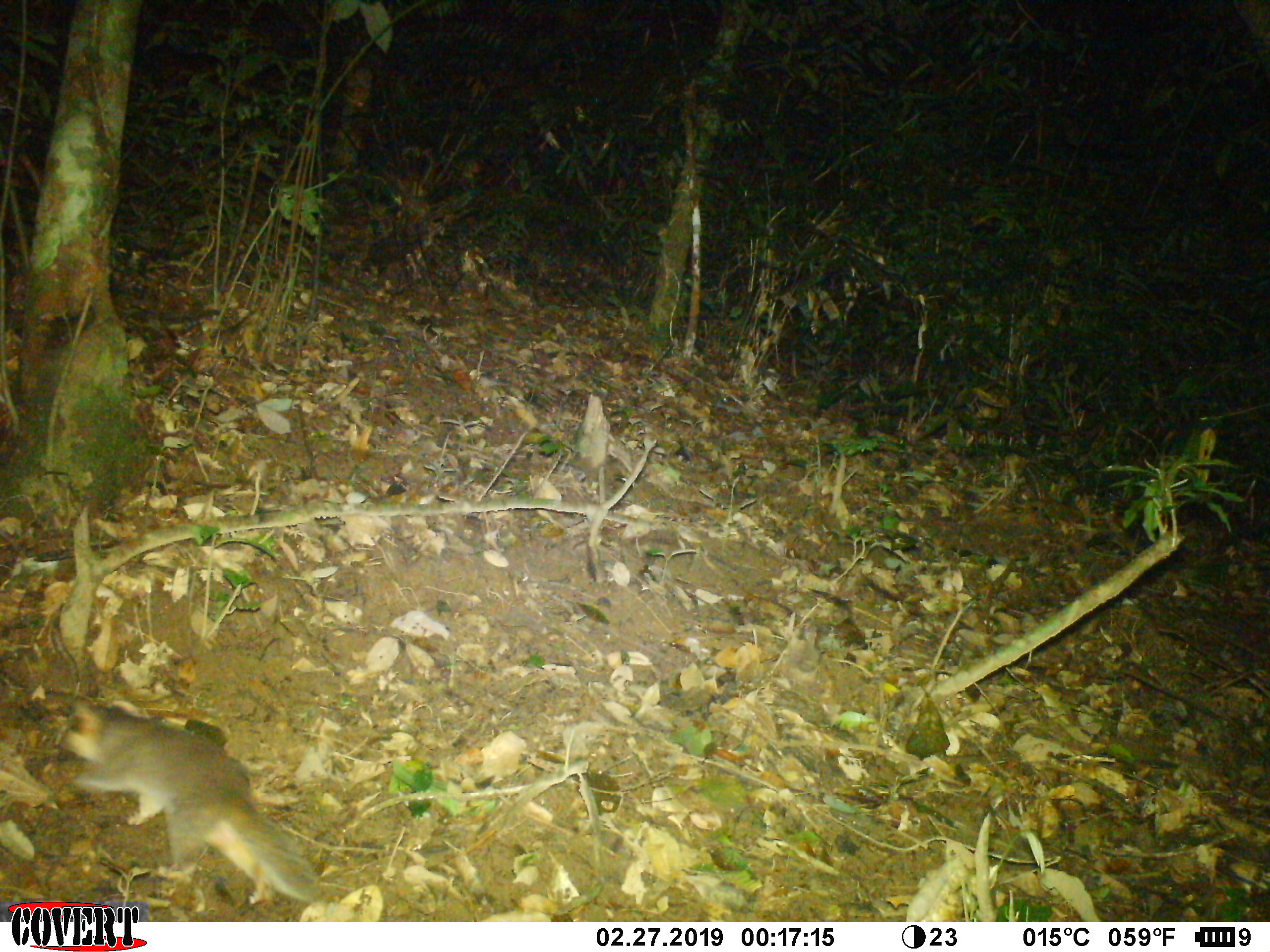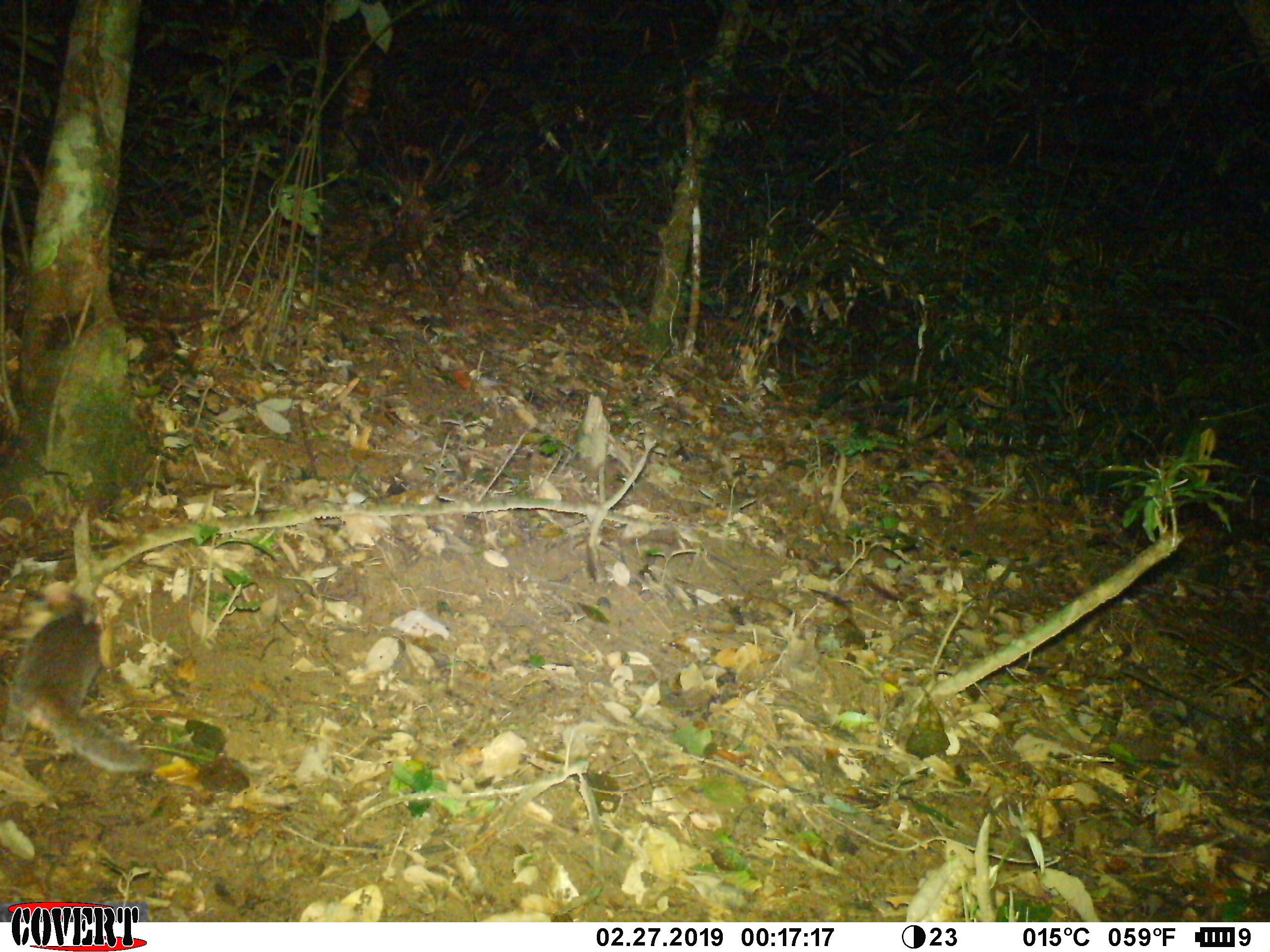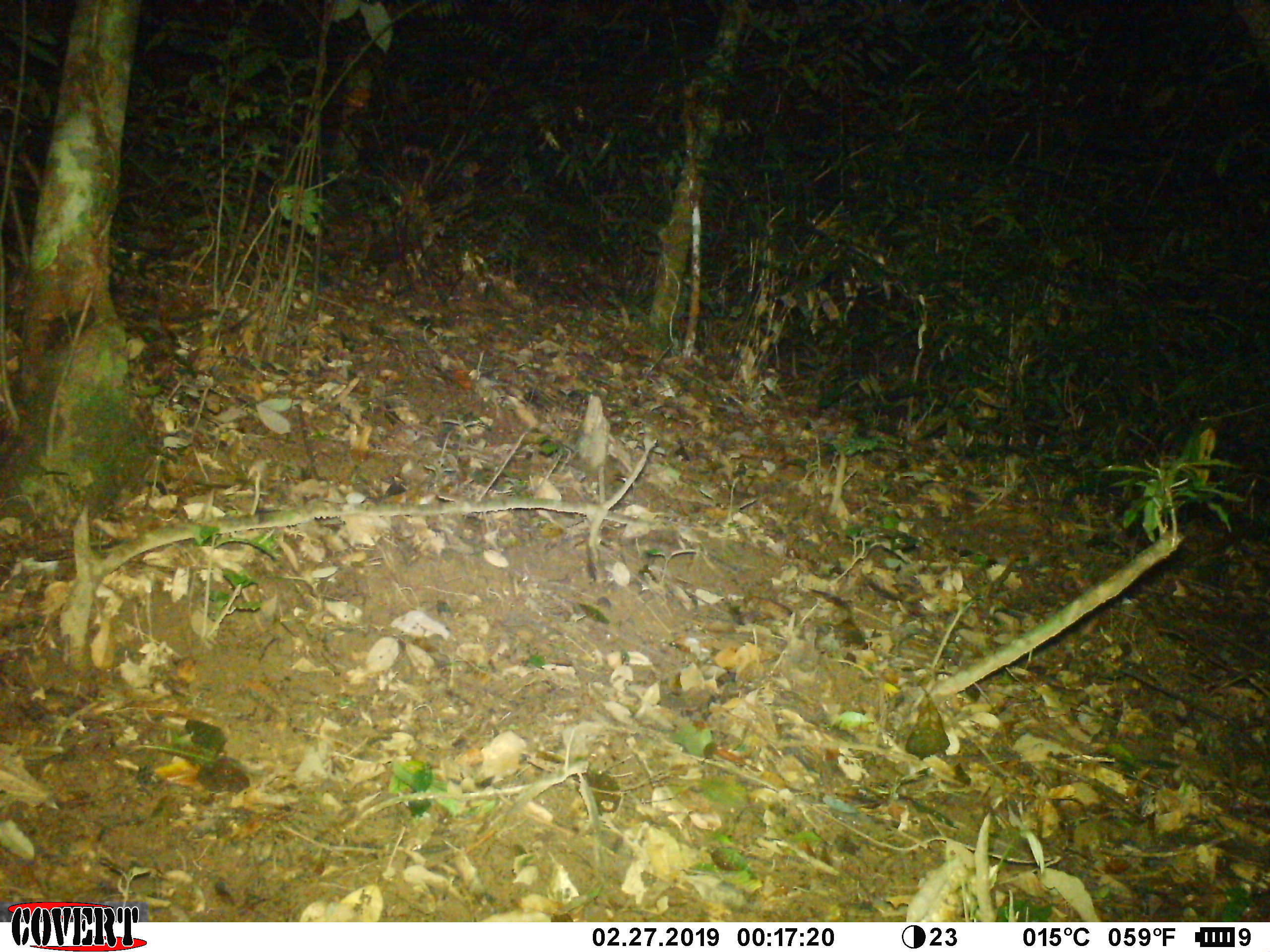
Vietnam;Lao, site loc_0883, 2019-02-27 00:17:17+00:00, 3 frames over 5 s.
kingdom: Animalia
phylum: Chordata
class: Mammalia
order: Carnivora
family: Mustelidae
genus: Melogale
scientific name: Melogale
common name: ferret badger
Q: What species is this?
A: Ferret badger (Melogale).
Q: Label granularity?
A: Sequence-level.